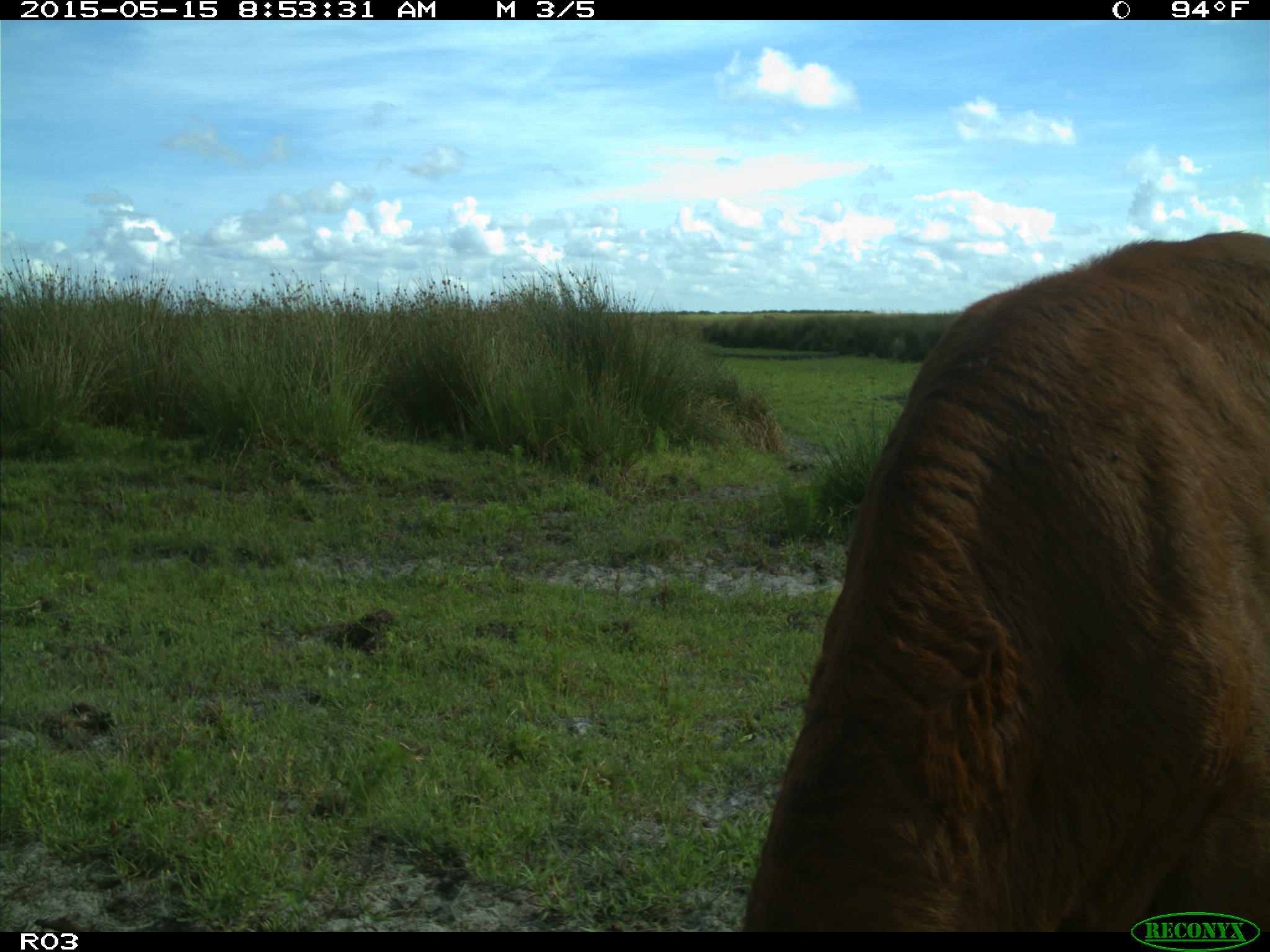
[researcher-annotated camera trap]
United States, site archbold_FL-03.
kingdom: Animalia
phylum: Chordata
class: Mammalia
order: Artiodactyla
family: Bovidae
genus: Bos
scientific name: Bos taurus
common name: domestic cow